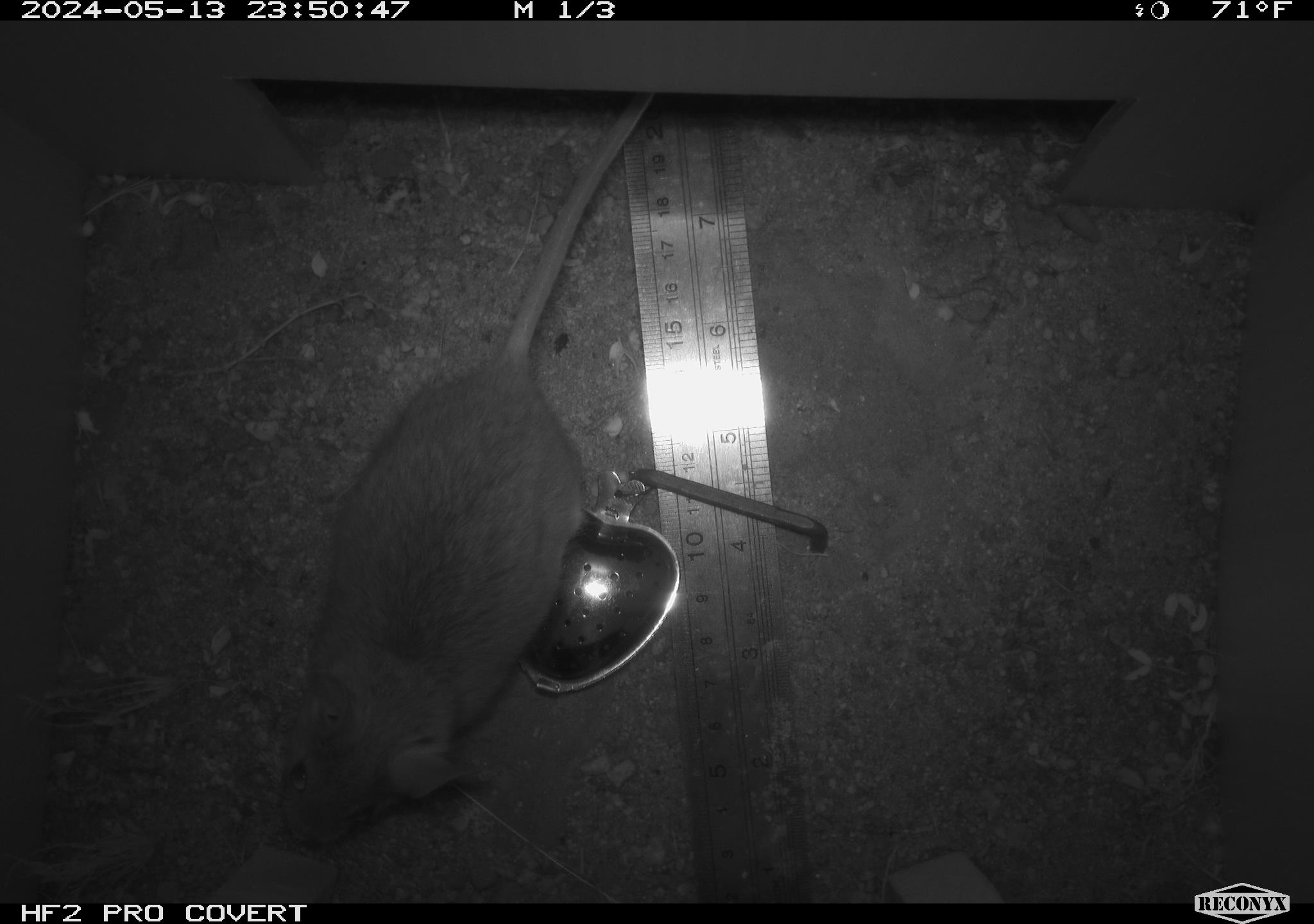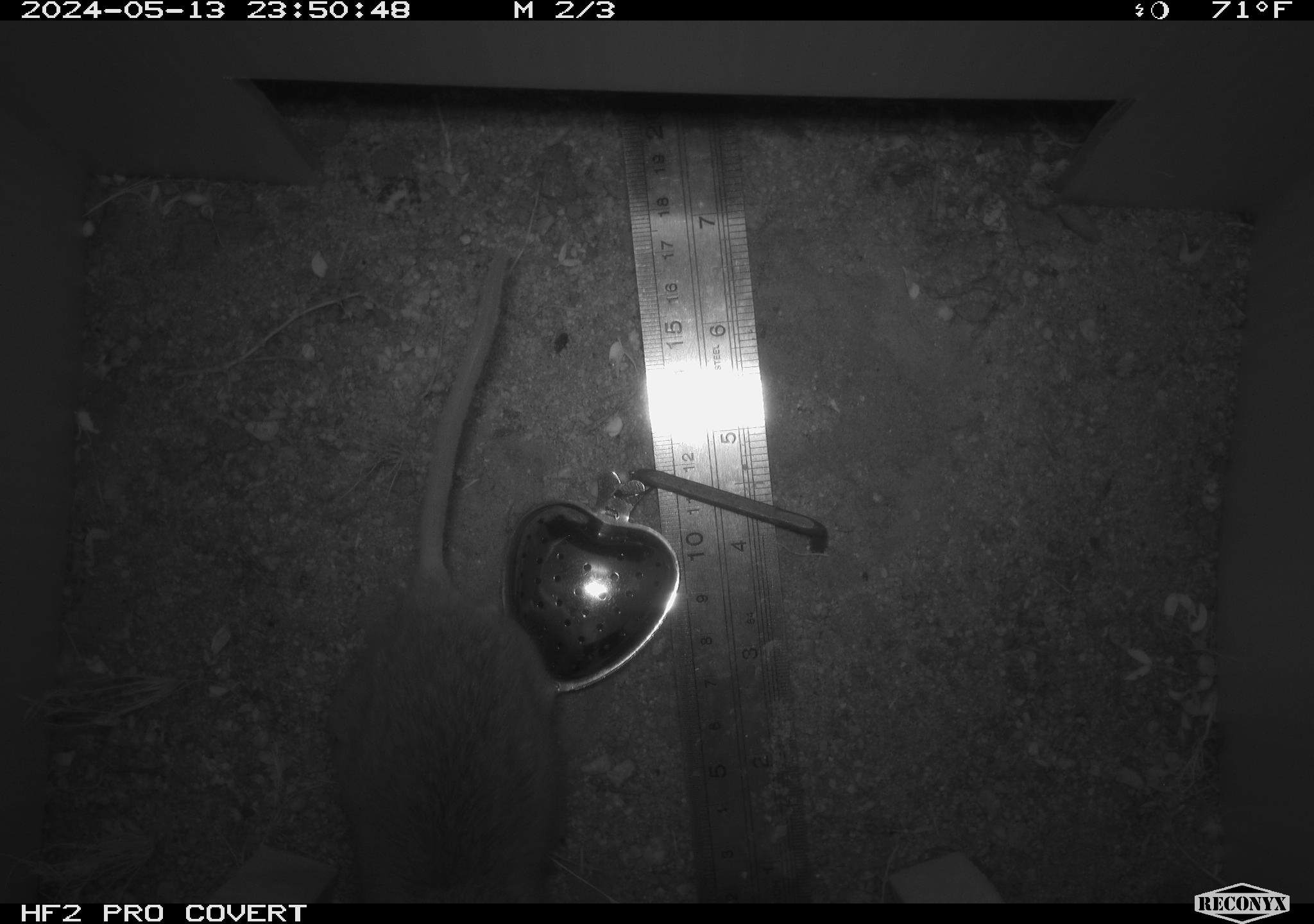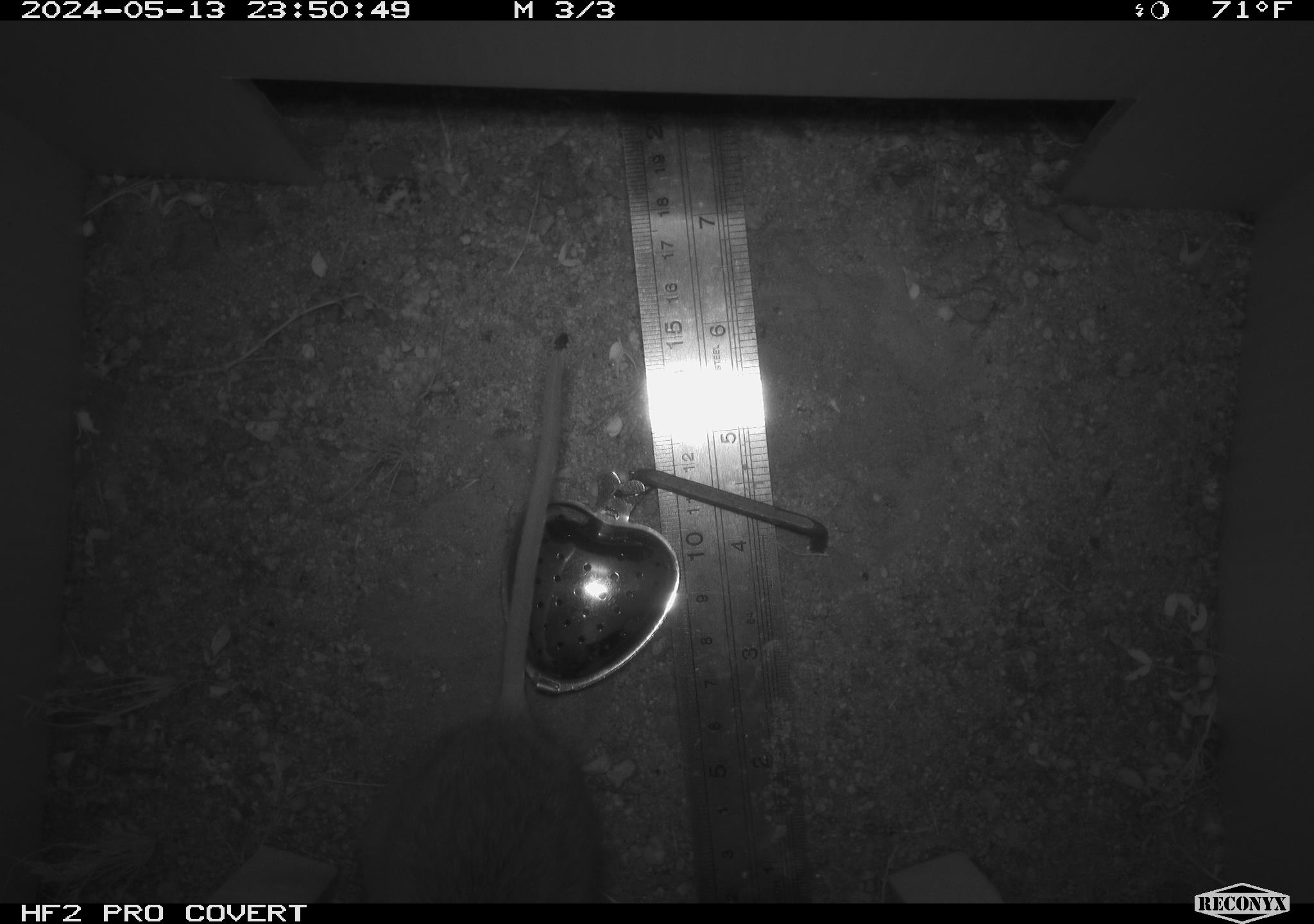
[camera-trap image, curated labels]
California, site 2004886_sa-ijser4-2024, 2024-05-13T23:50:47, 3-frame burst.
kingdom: Animalia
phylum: Chordata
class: Mammalia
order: Rodentia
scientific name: Rodentia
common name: woodrat or rat or mouse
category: woodrat or rat or mouse species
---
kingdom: Animalia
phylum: Chordata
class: Mammalia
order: Rodentia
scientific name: Rodentia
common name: woodrat or rat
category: woodrat or rat species